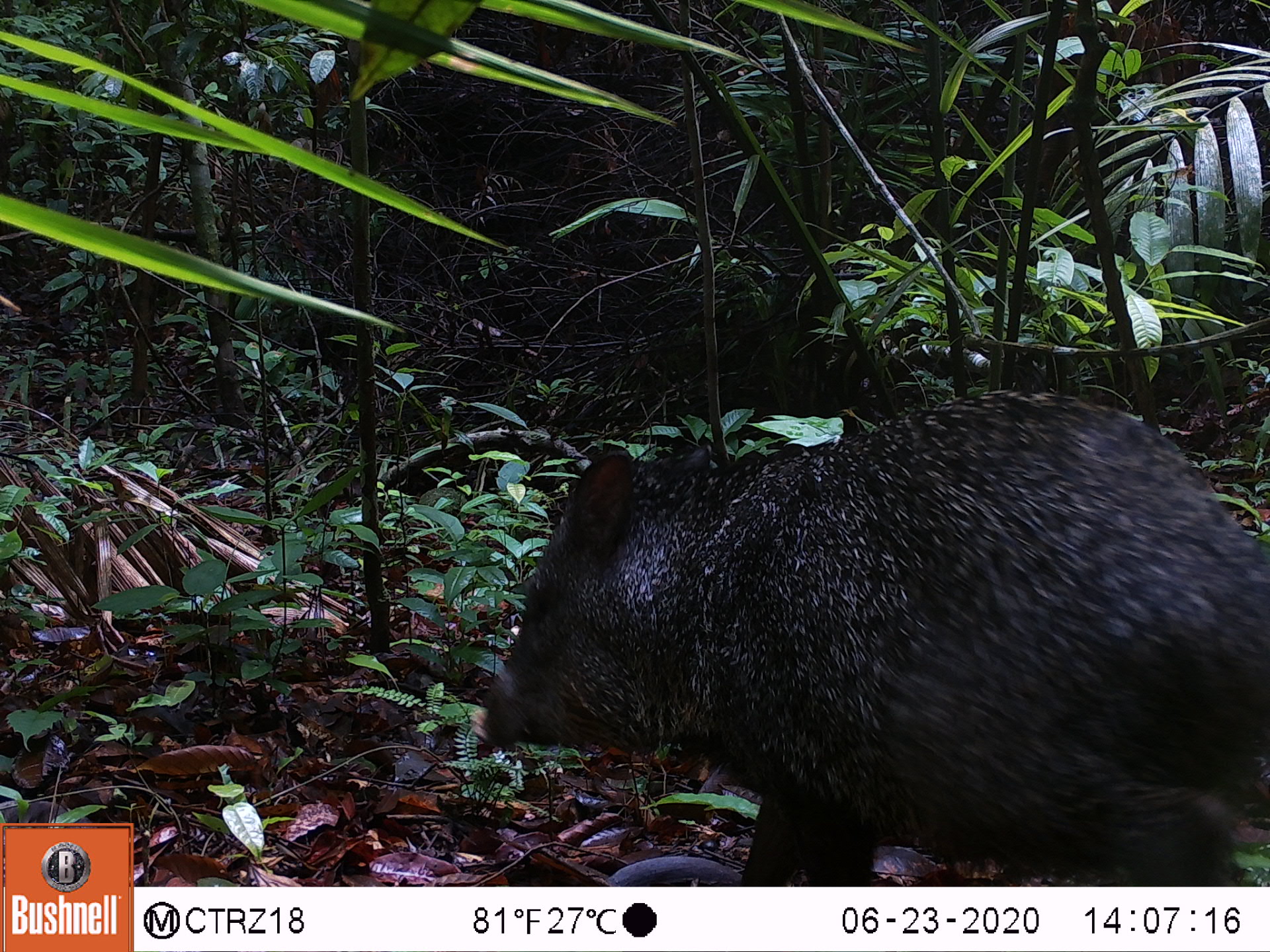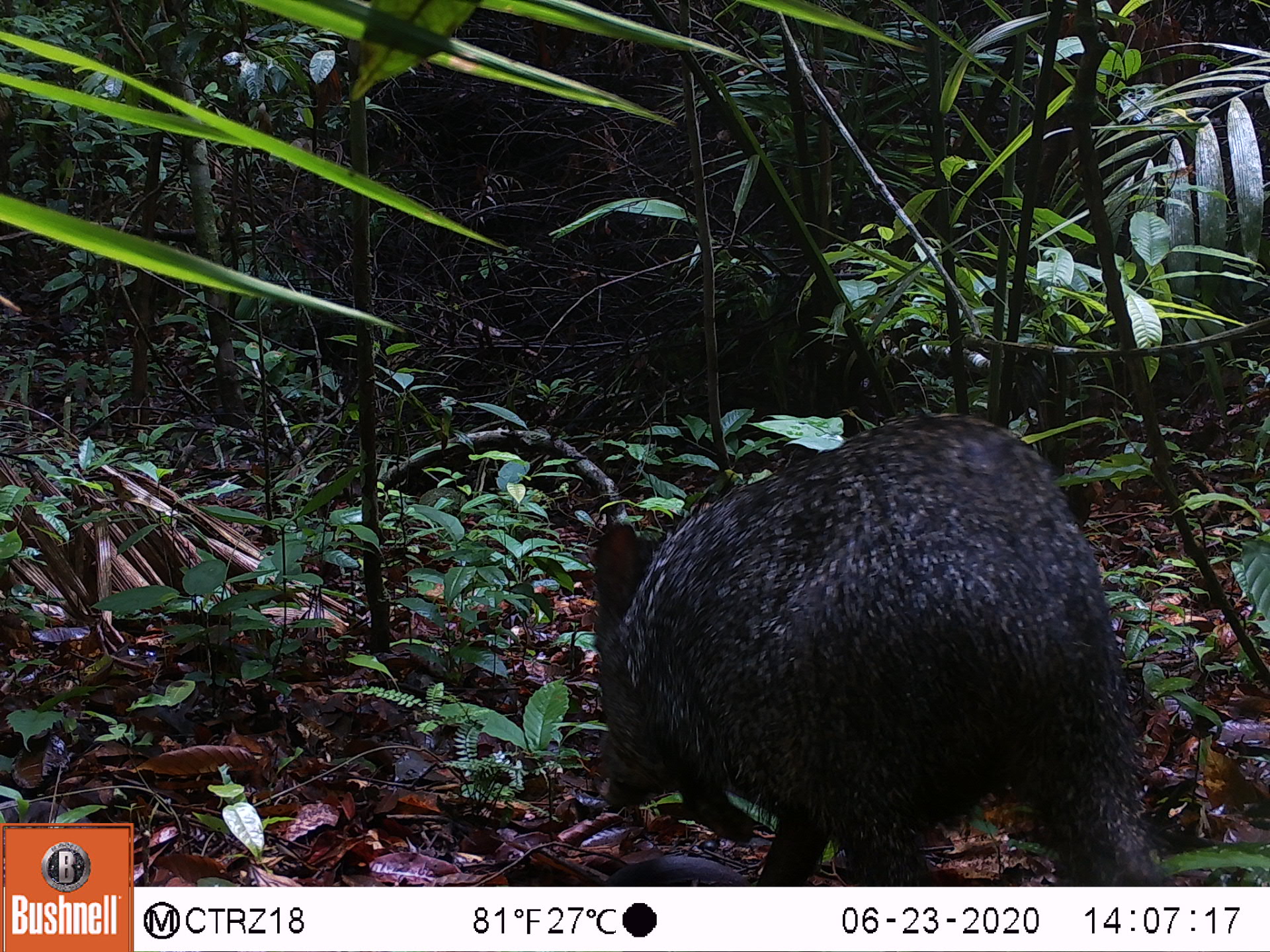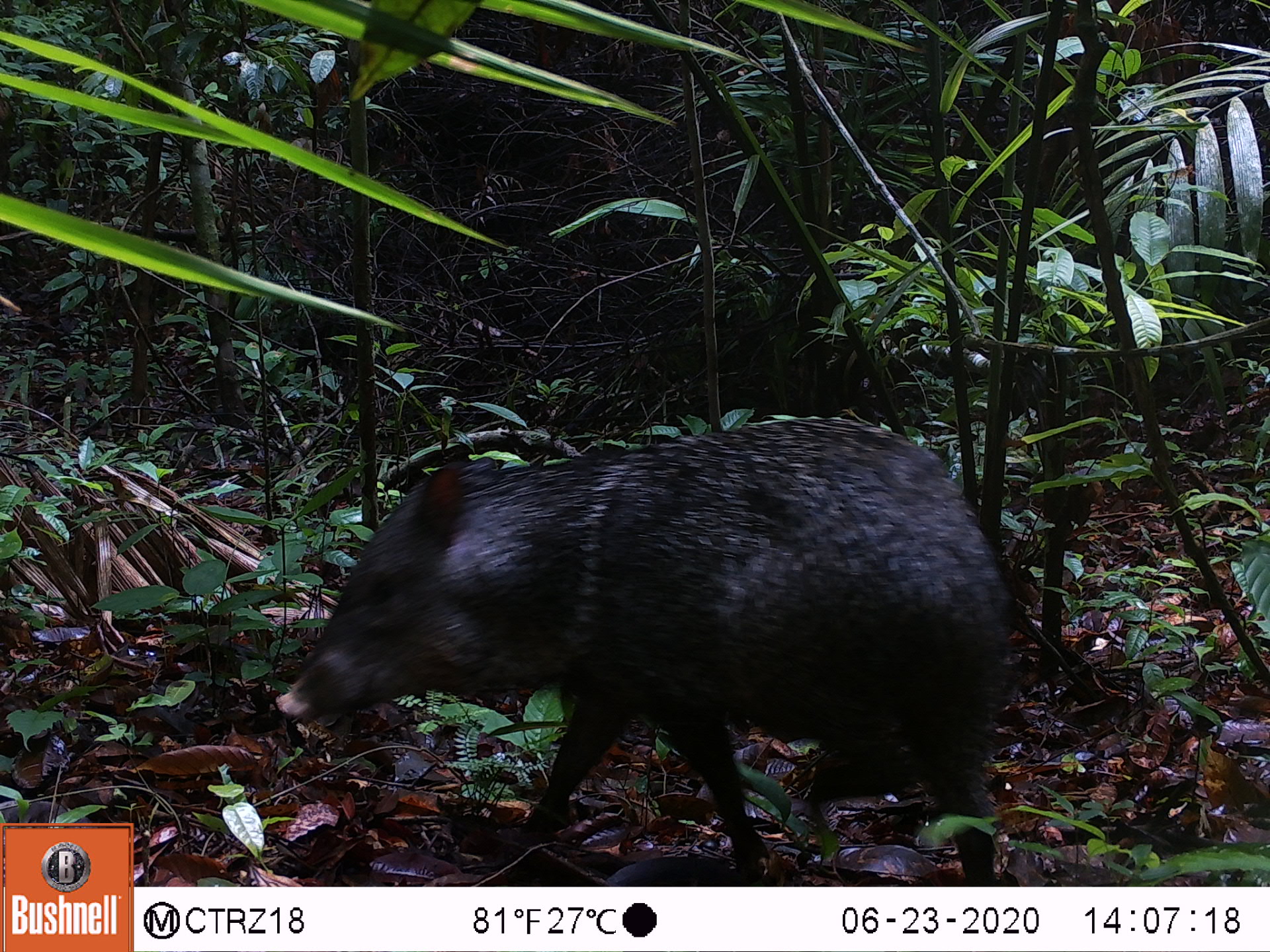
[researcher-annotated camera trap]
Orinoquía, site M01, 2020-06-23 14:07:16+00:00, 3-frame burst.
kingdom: Animalia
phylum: Chordata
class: Mammalia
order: Artiodactyla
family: Tayassuidae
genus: Pecari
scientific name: Pecari tajacu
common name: collared peccary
Collared peccary (Pecari tajacu).